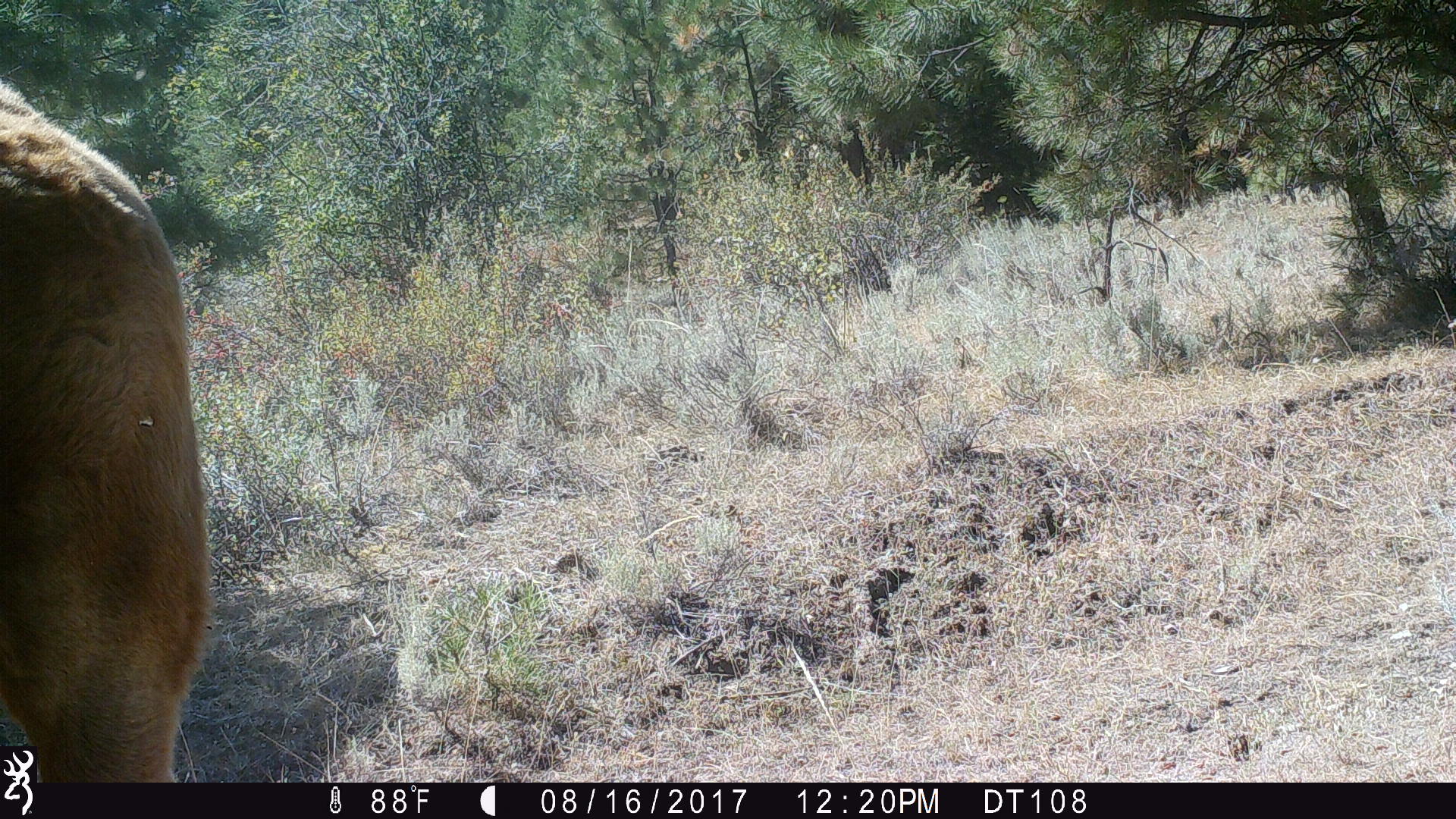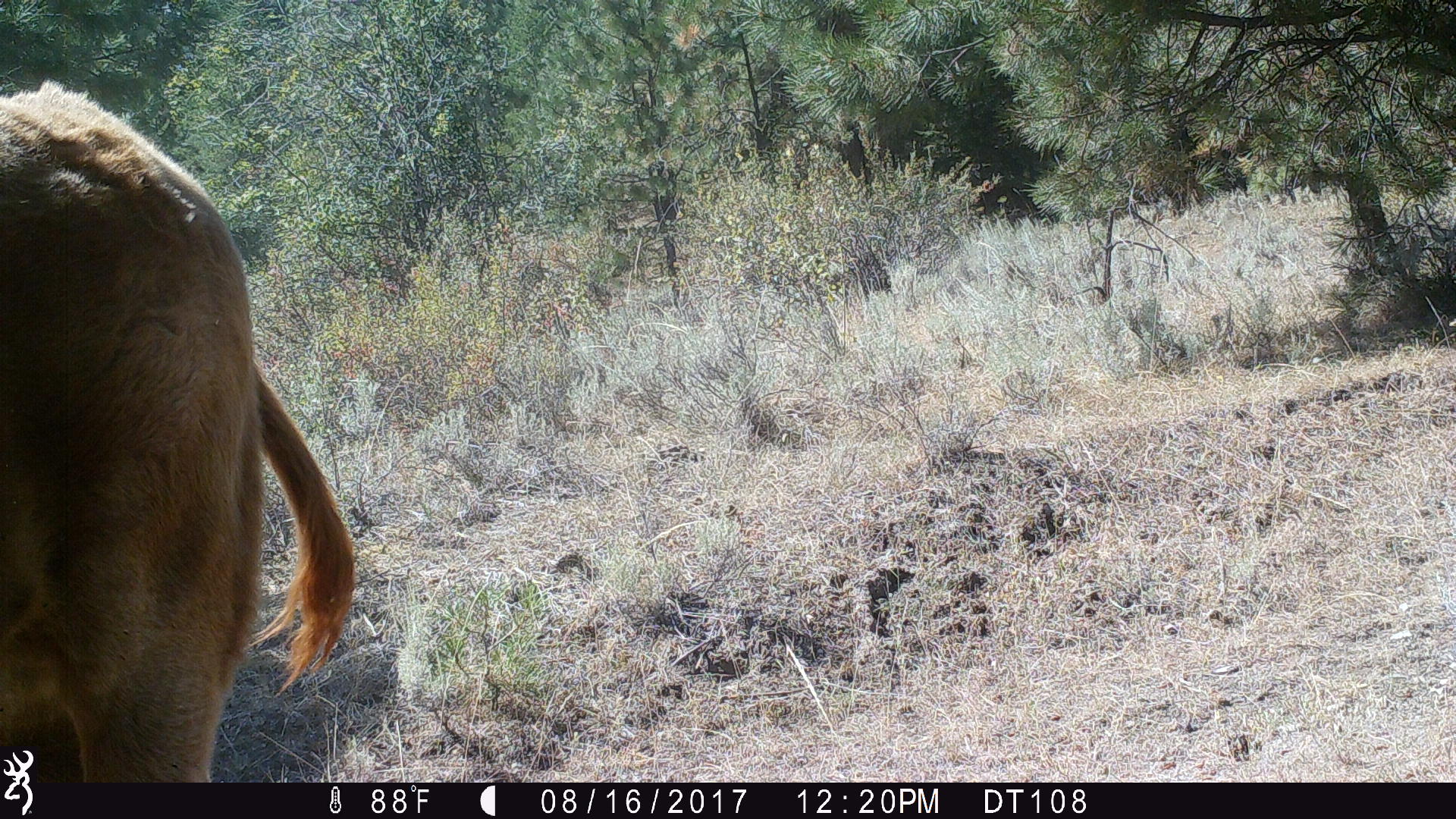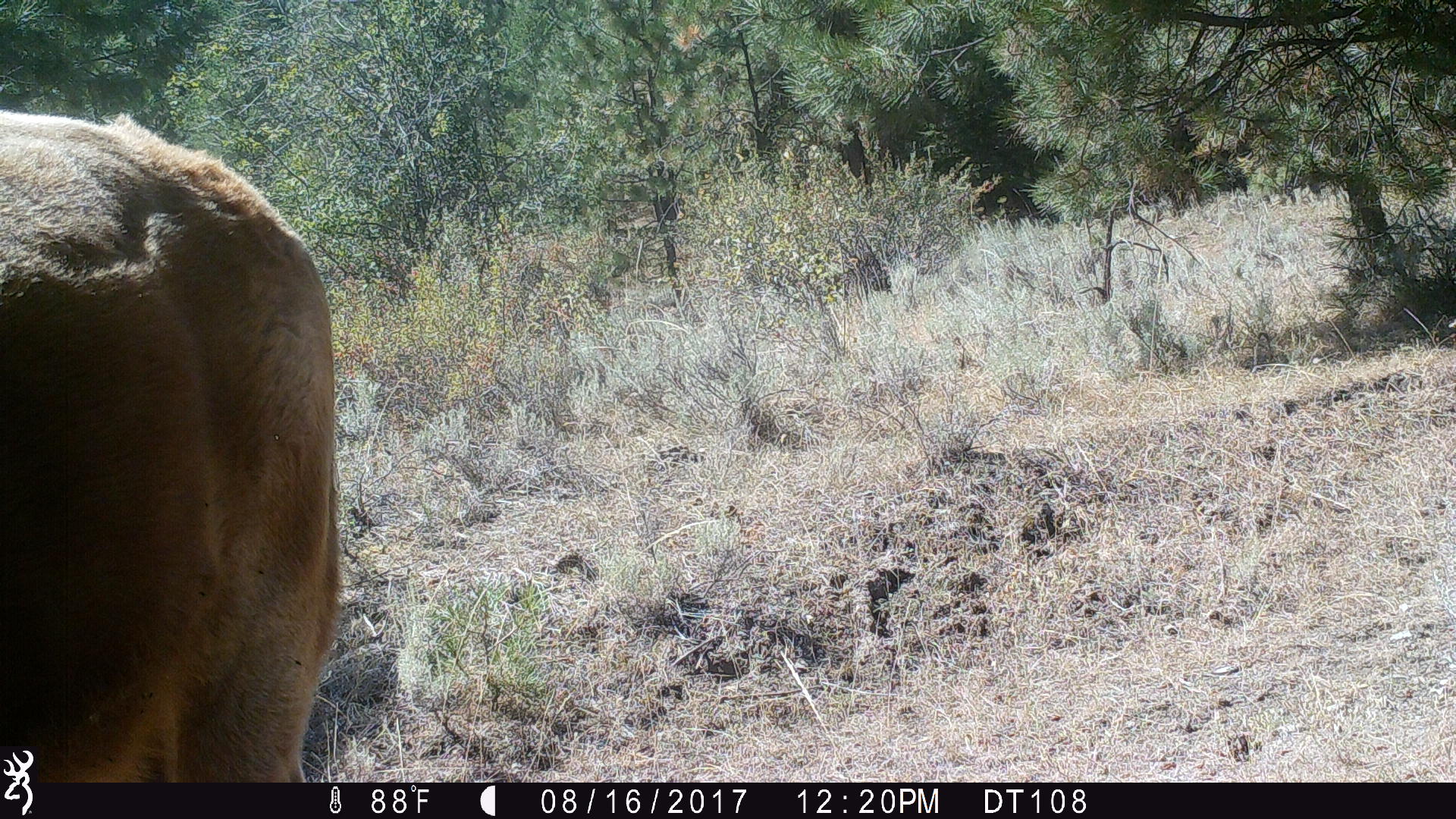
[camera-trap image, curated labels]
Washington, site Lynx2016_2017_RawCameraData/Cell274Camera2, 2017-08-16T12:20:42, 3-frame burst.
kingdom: Animalia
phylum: Chordata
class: Mammalia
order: Artiodactyla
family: Bovidae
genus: Bos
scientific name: Bos taurus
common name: domestic cattle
Domestic cattle (Bos taurus). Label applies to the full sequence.